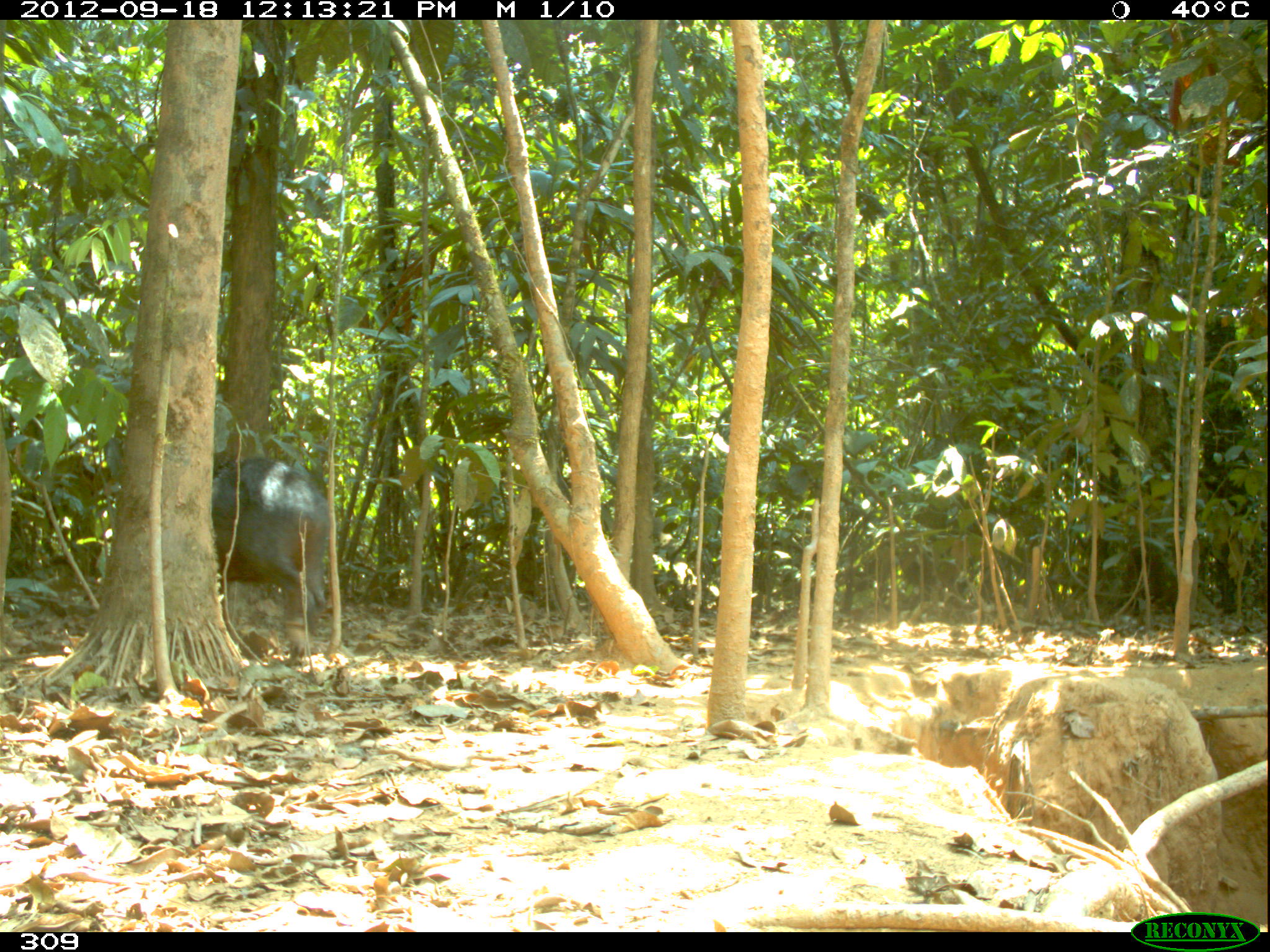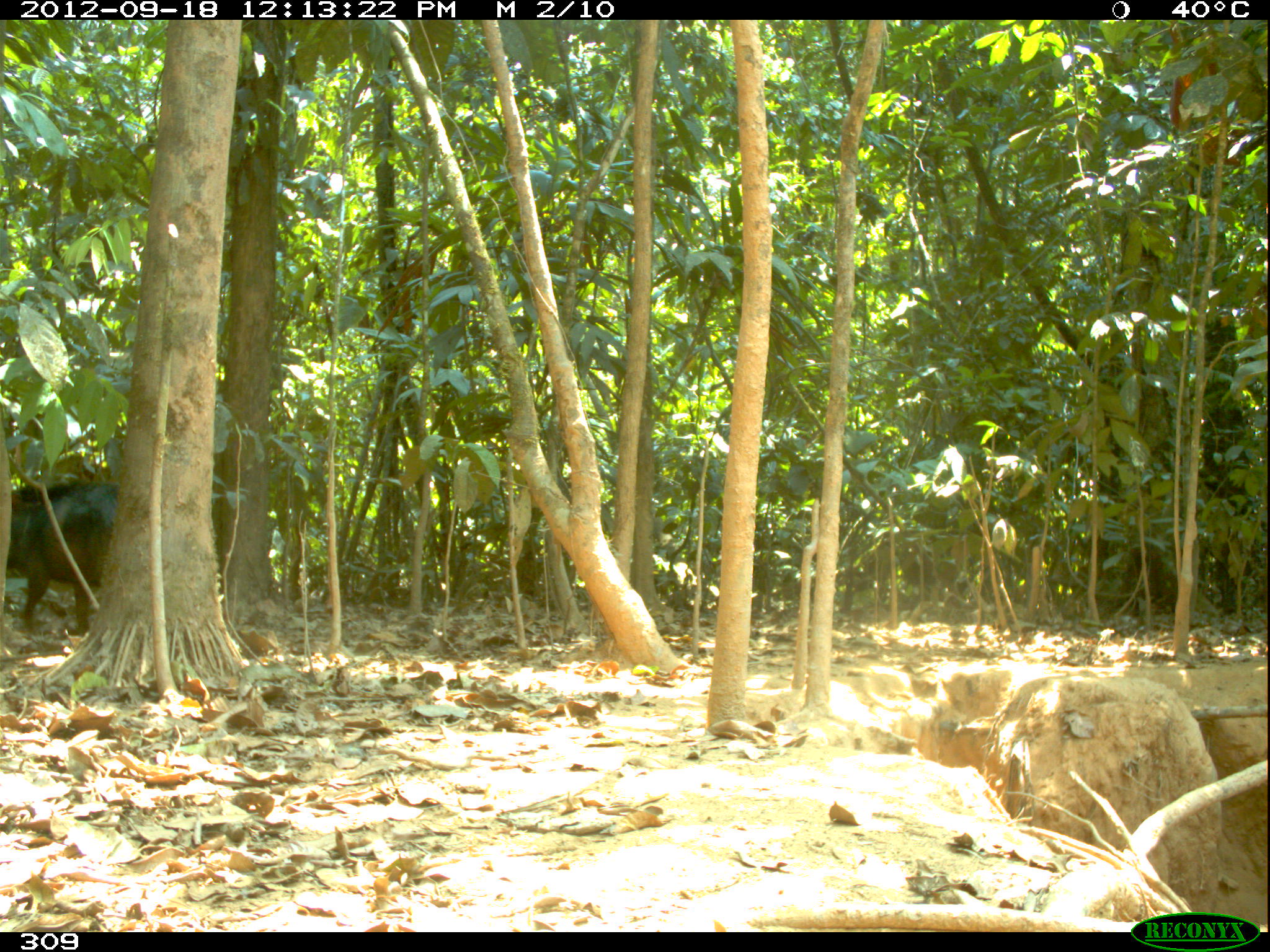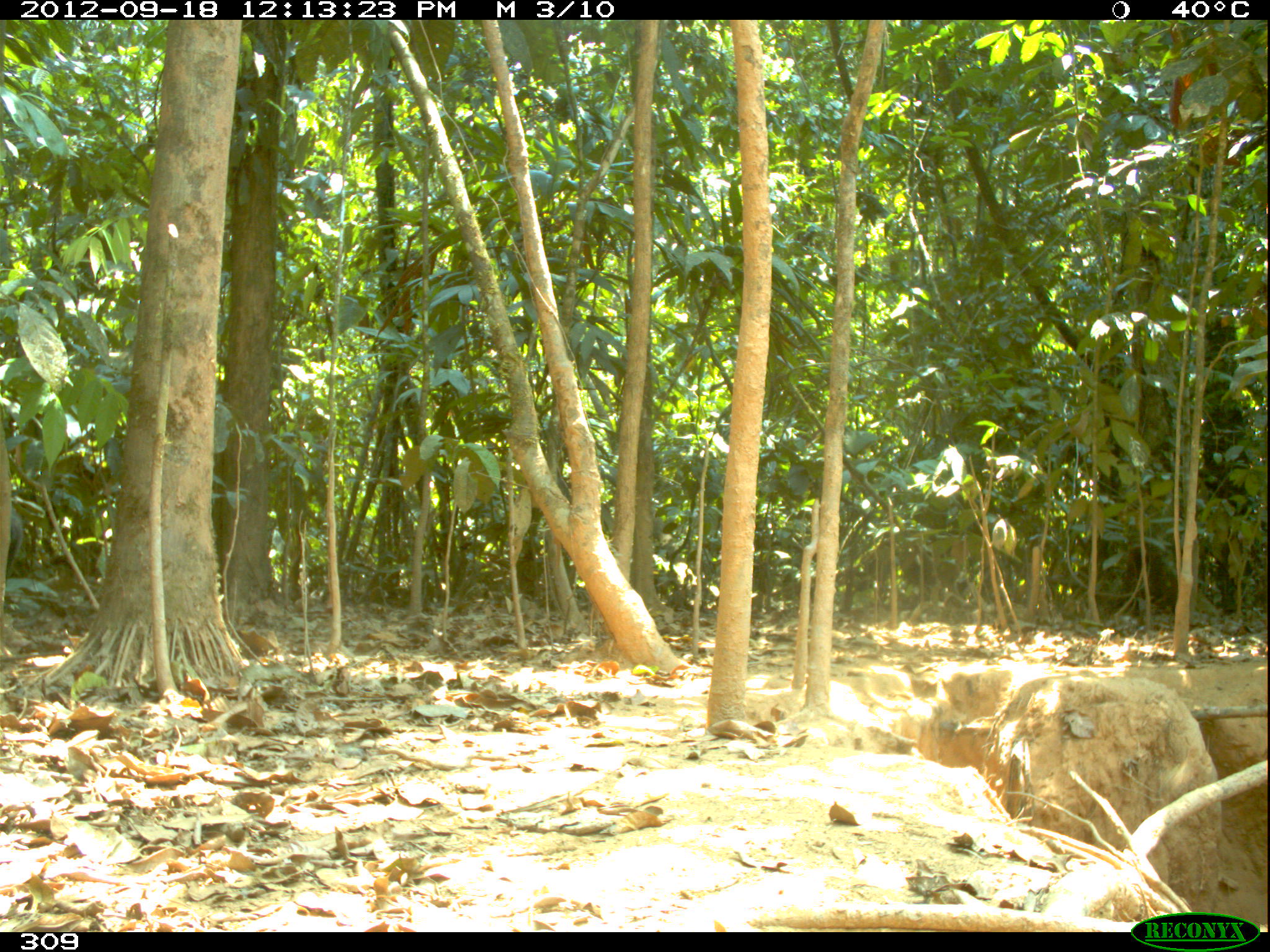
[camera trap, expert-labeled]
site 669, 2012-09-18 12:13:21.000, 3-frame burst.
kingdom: Animalia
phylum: Chordata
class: Mammalia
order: Artiodactyla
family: Tayassuidae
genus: Tayassu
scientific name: Tayassu pecari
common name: white-lipped peccary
Tayassu pecari (white-lipped peccary).